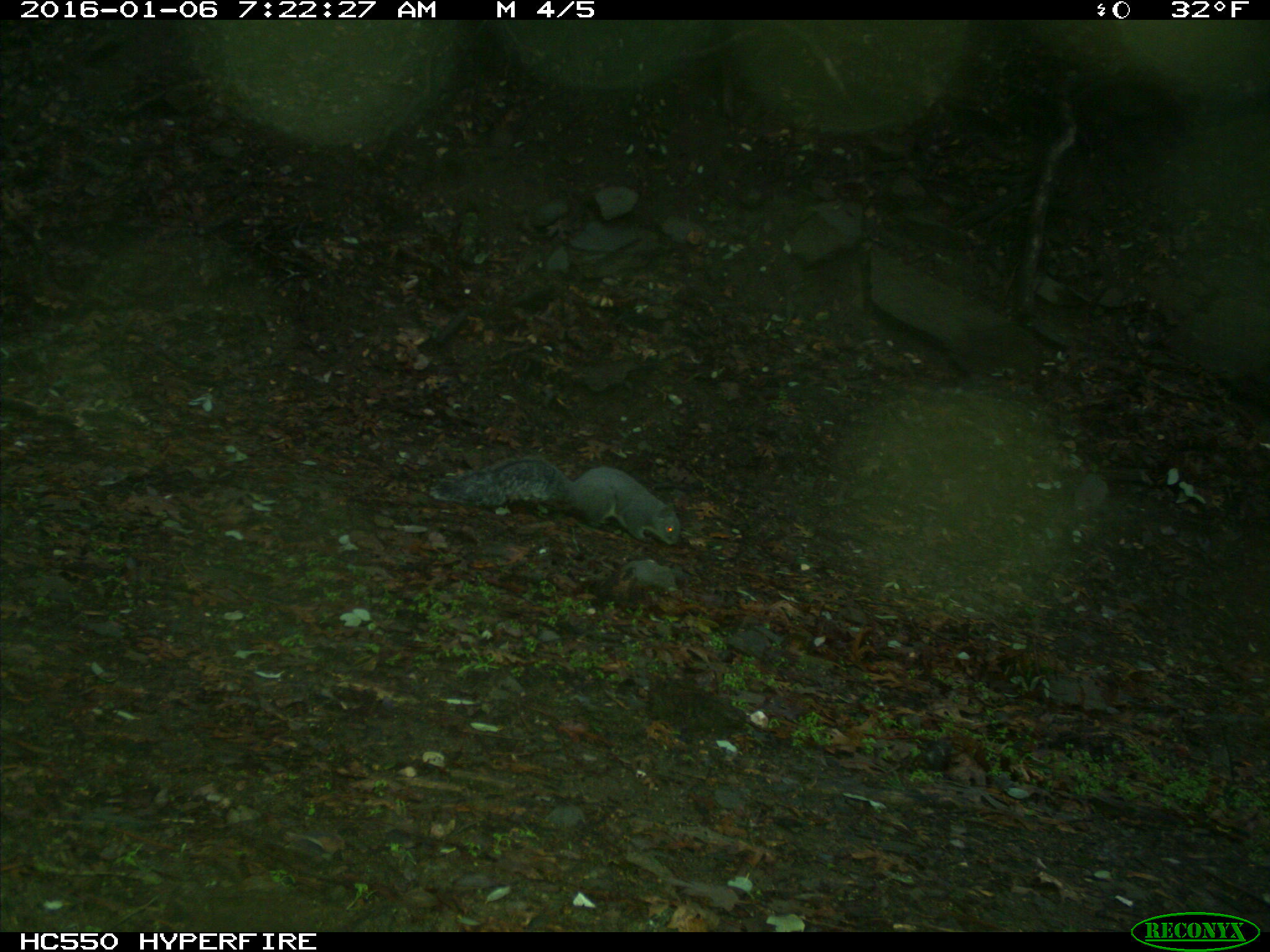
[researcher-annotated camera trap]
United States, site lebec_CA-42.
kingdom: Animalia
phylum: Chordata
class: Mammalia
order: Rodentia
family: Sciuridae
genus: Sciurus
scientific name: Sciurus carolinensis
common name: eastern gray squirrel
Sciurus carolinensis (eastern gray squirrel).